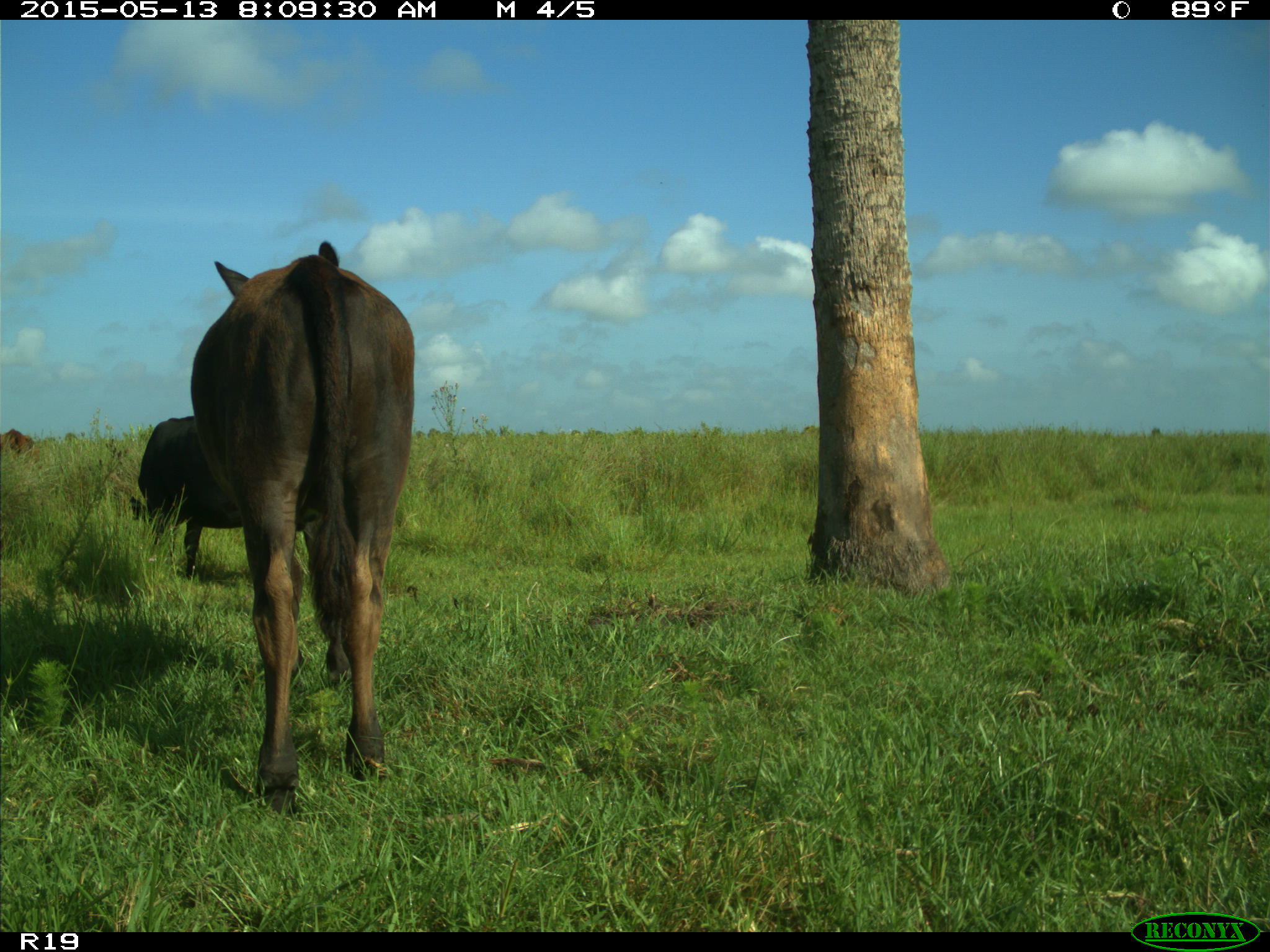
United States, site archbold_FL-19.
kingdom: Animalia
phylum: Chordata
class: Mammalia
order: Artiodactyla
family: Bovidae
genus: Bos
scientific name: Bos taurus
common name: domestic cow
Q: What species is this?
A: Bos taurus (domestic cow).